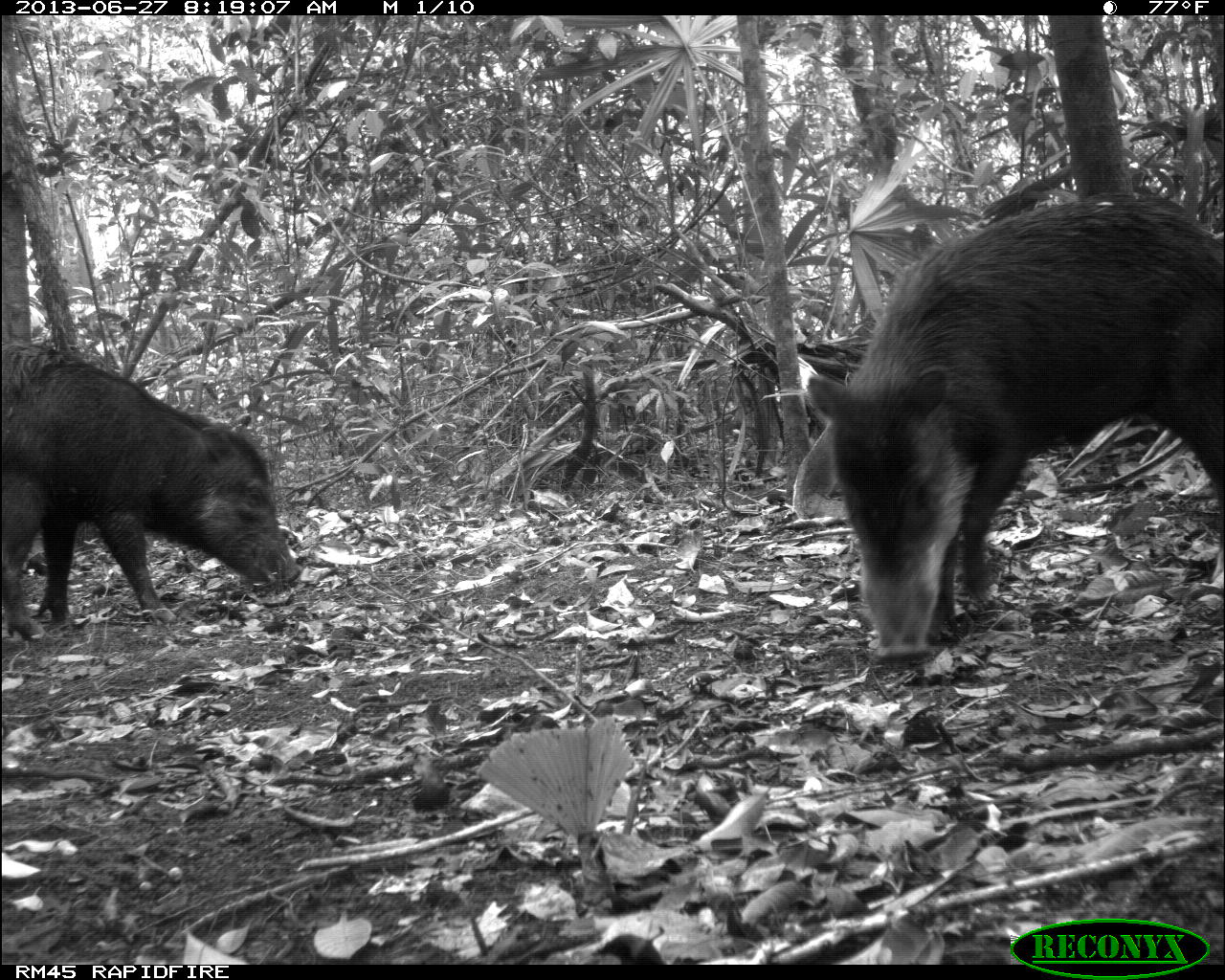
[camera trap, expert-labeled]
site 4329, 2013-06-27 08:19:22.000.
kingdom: Animalia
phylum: Chordata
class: Mammalia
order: Artiodactyla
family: Tayassuidae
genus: Tayassu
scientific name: Tayassu pecari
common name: white-lipped peccary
Tayassu pecari (white-lipped peccary), count 3.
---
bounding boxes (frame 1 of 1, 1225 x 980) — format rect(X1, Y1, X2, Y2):
tayassu pecari: rect(803, 187, 1225, 661); rect(2, 343, 299, 639)